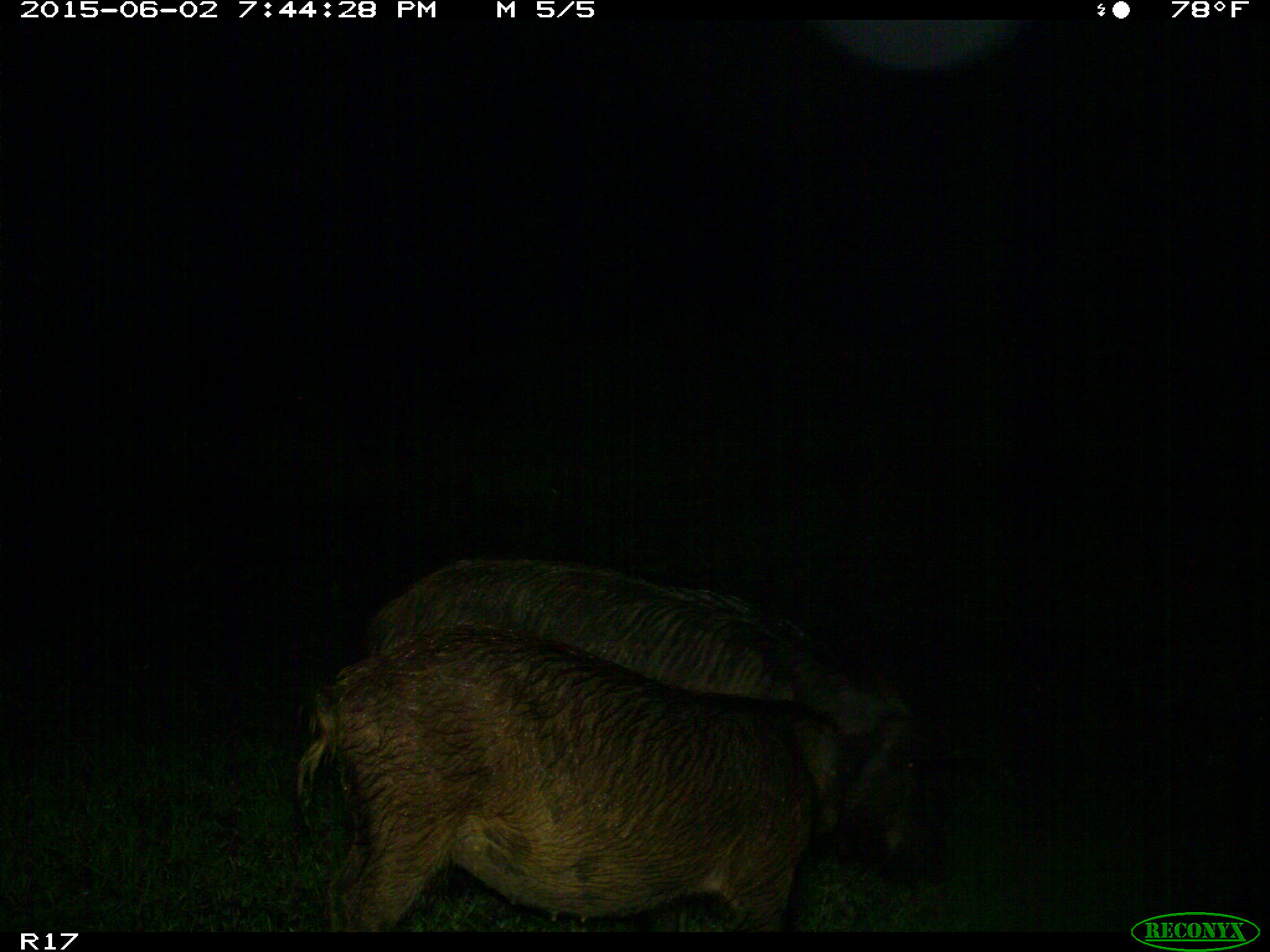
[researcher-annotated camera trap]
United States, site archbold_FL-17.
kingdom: Animalia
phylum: Chordata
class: Mammalia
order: Artiodactyla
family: Suidae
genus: Sus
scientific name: Sus scrofa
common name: wild boar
Sus scrofa (wild boar).